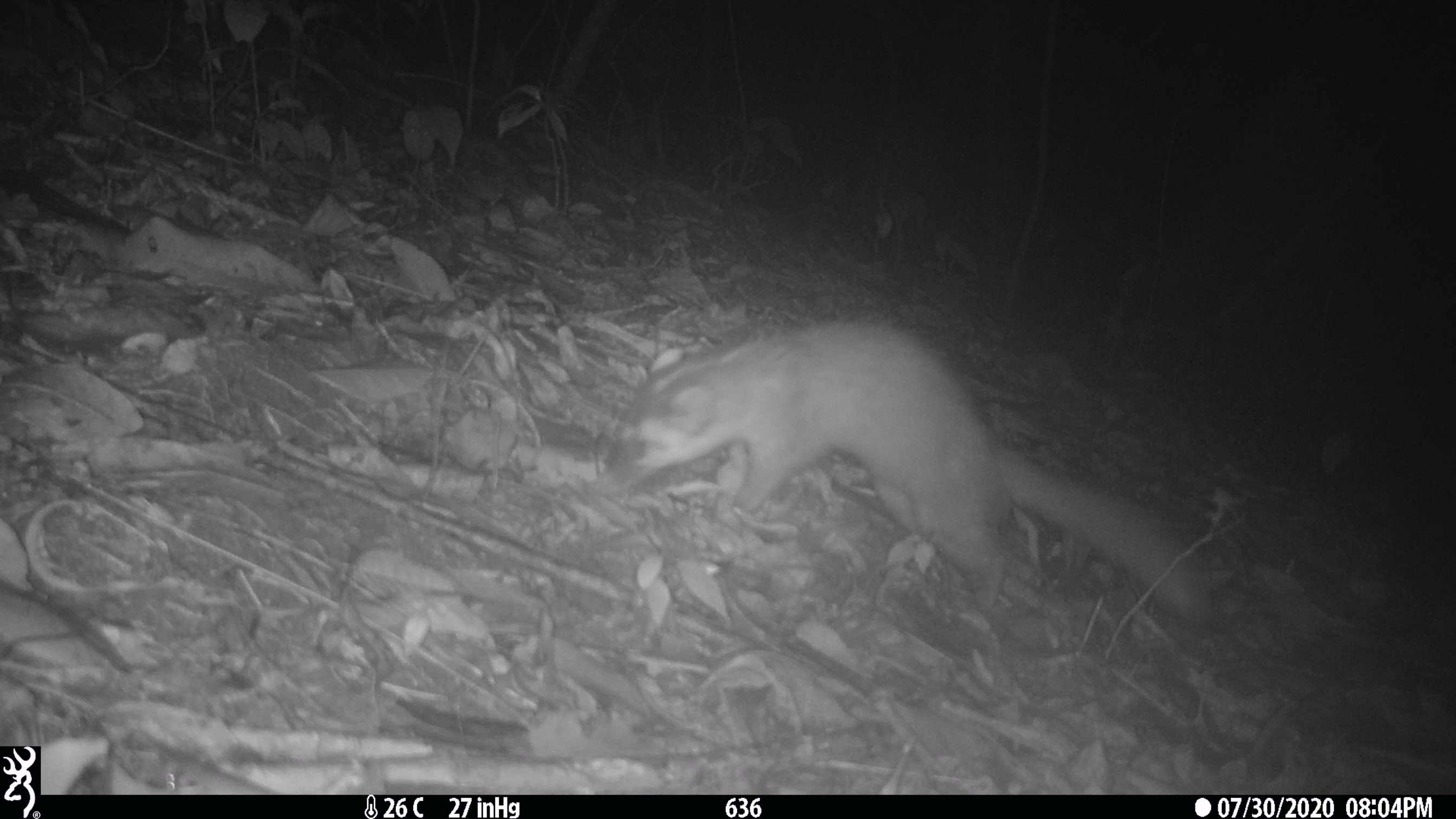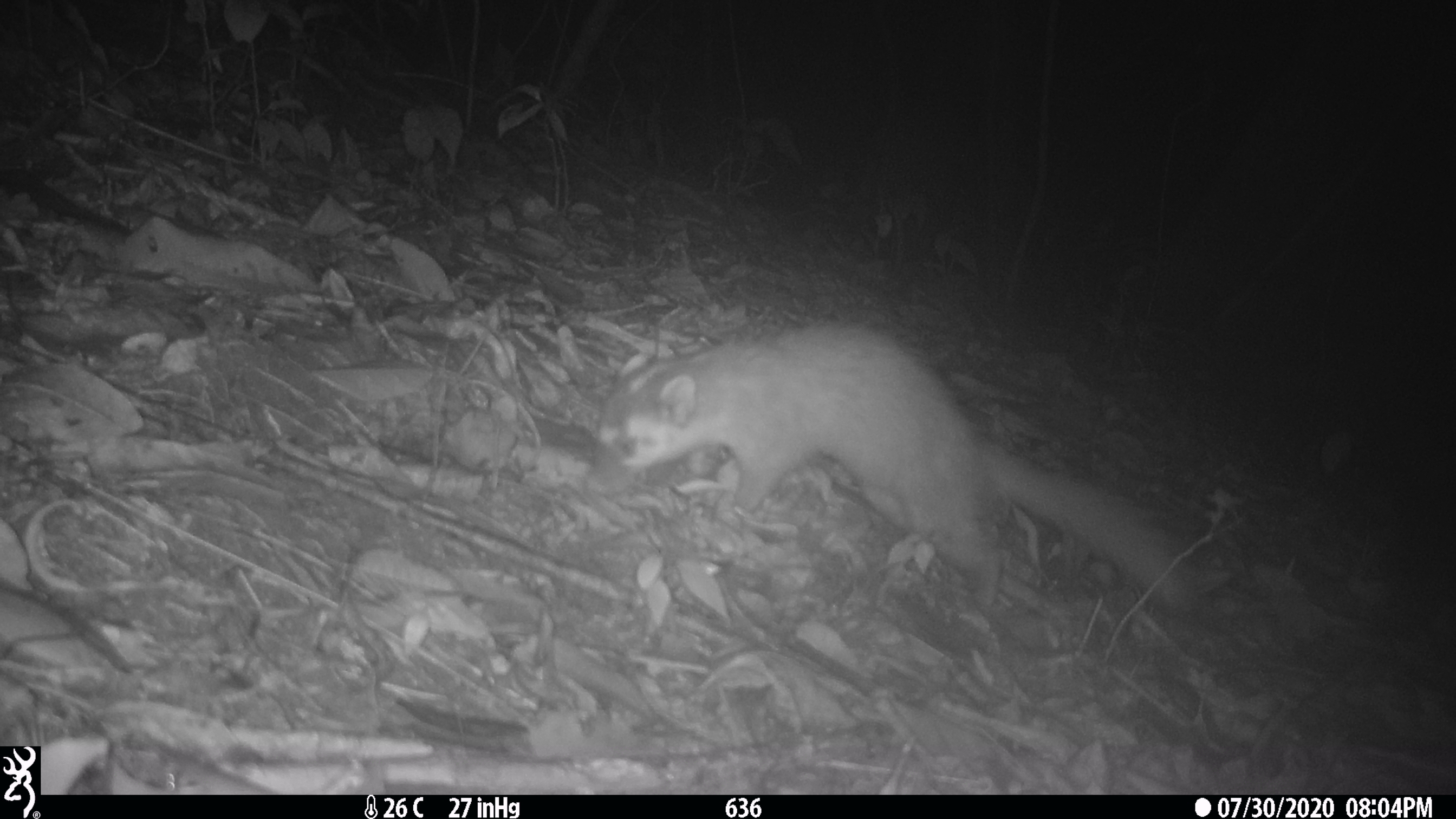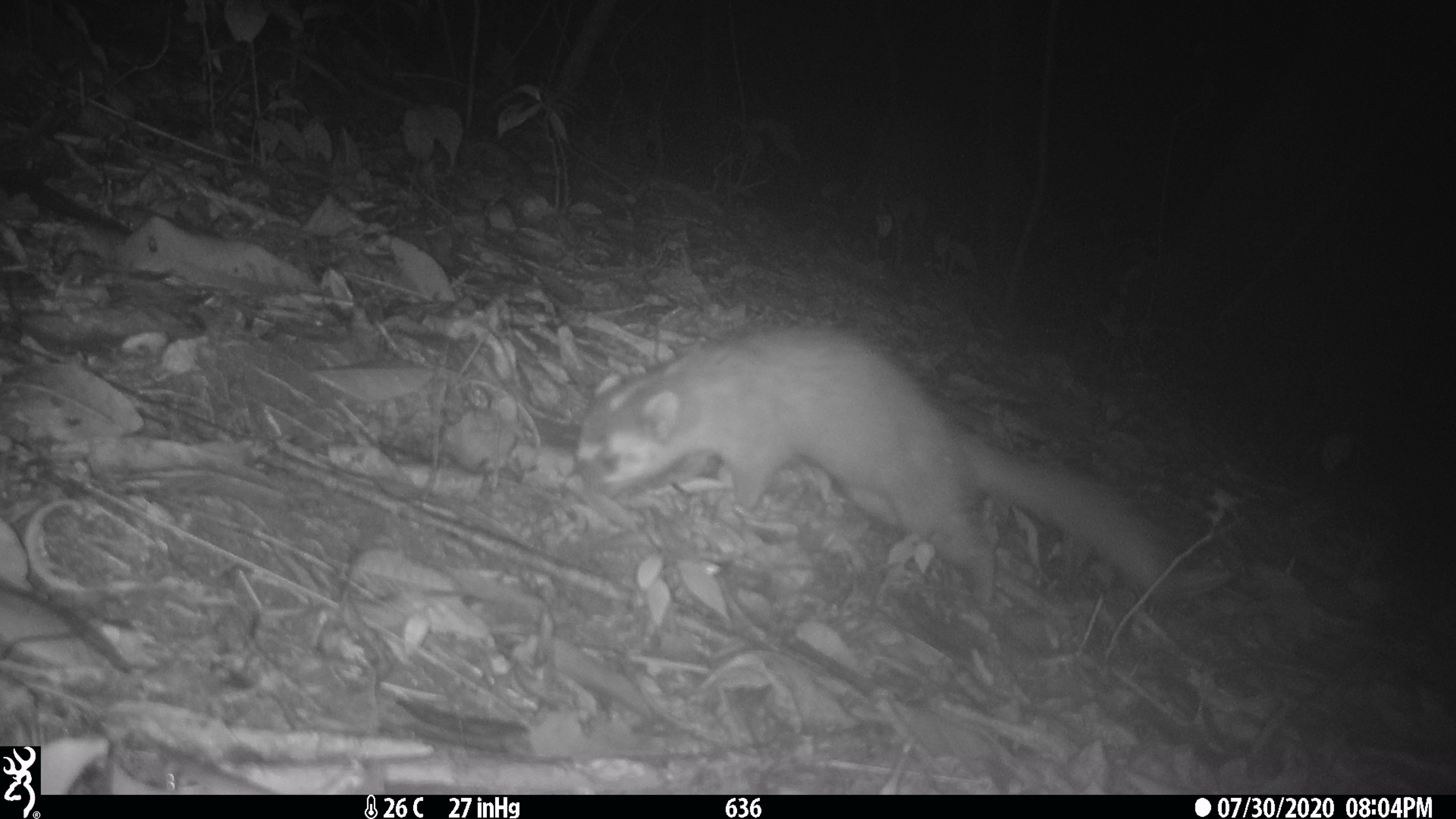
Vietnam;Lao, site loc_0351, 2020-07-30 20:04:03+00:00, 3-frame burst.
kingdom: Animalia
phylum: Chordata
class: Mammalia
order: Carnivora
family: Mustelidae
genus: Melogale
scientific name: Melogale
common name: ferret badger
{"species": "ferret badger (Melogale)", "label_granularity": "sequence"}